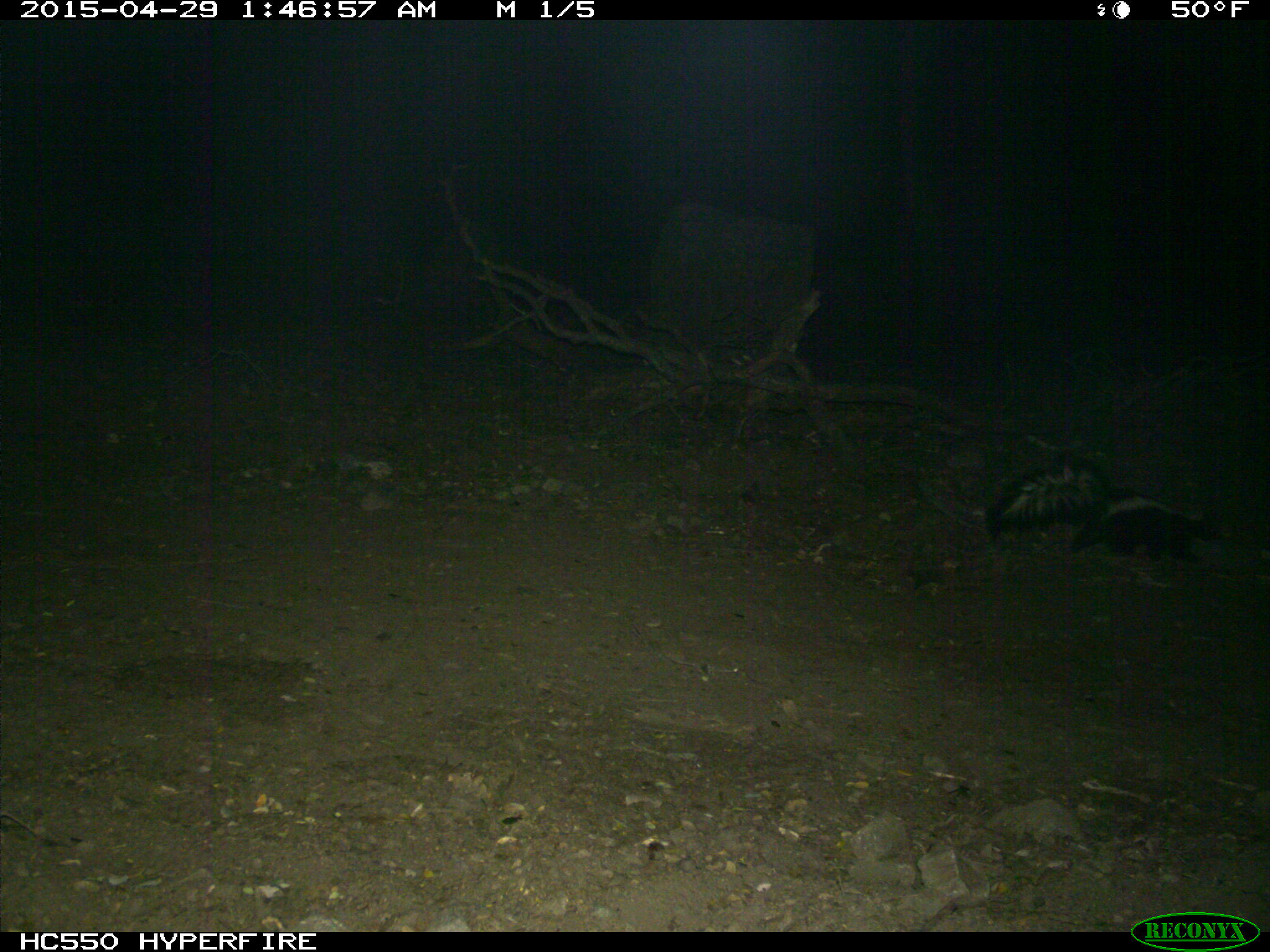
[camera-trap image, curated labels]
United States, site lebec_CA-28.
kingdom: Animalia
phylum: Chordata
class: Mammalia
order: Carnivora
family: Mephitidae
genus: Mephitis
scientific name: Mephitis mephitis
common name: striped skunk